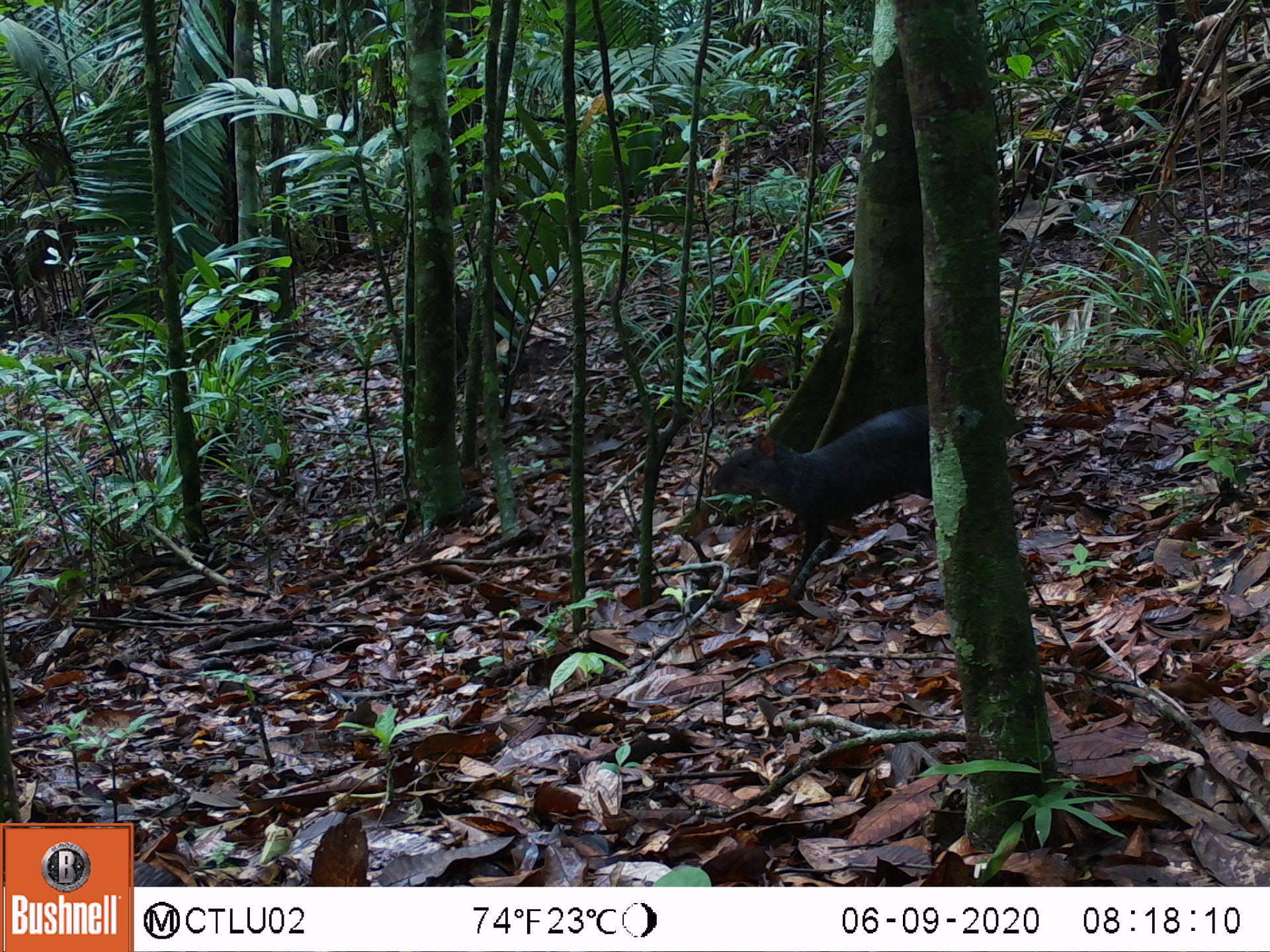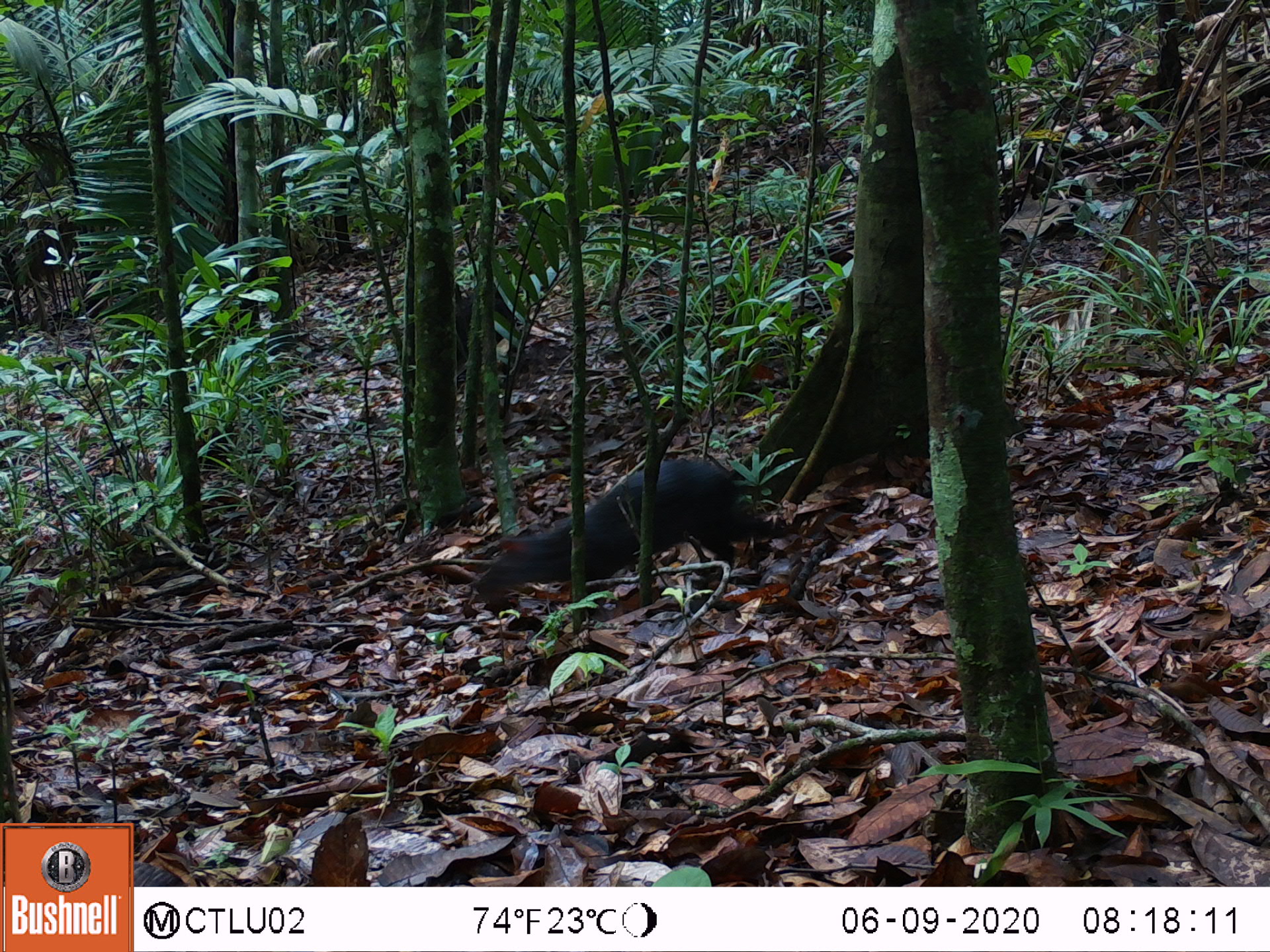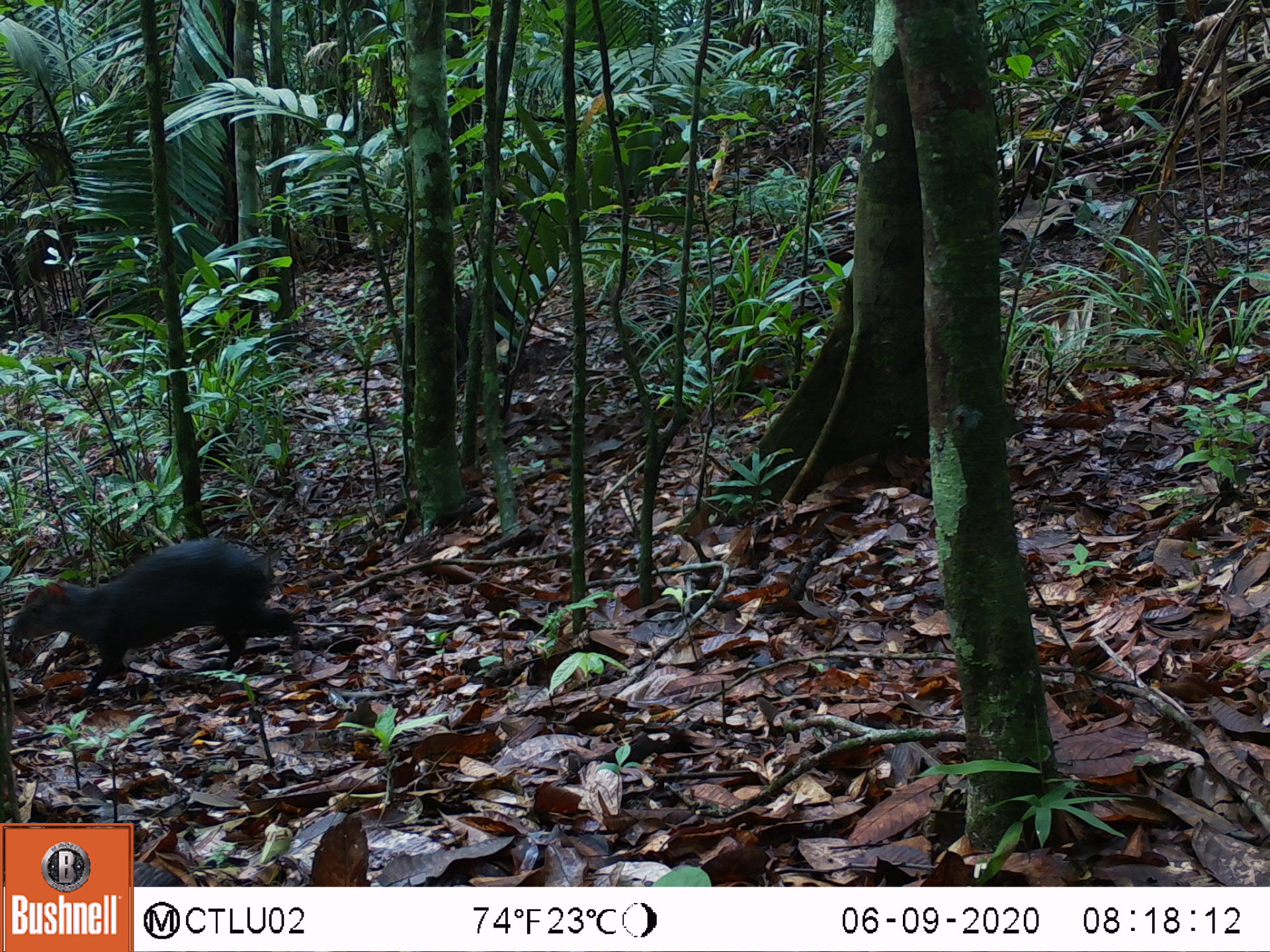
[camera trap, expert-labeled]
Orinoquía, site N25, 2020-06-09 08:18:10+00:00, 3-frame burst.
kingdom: Animalia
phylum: Chordata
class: Mammalia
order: Rodentia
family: Dasyproctidae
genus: Dasyprocta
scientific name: Dasyprocta fuliginosa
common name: black agouti